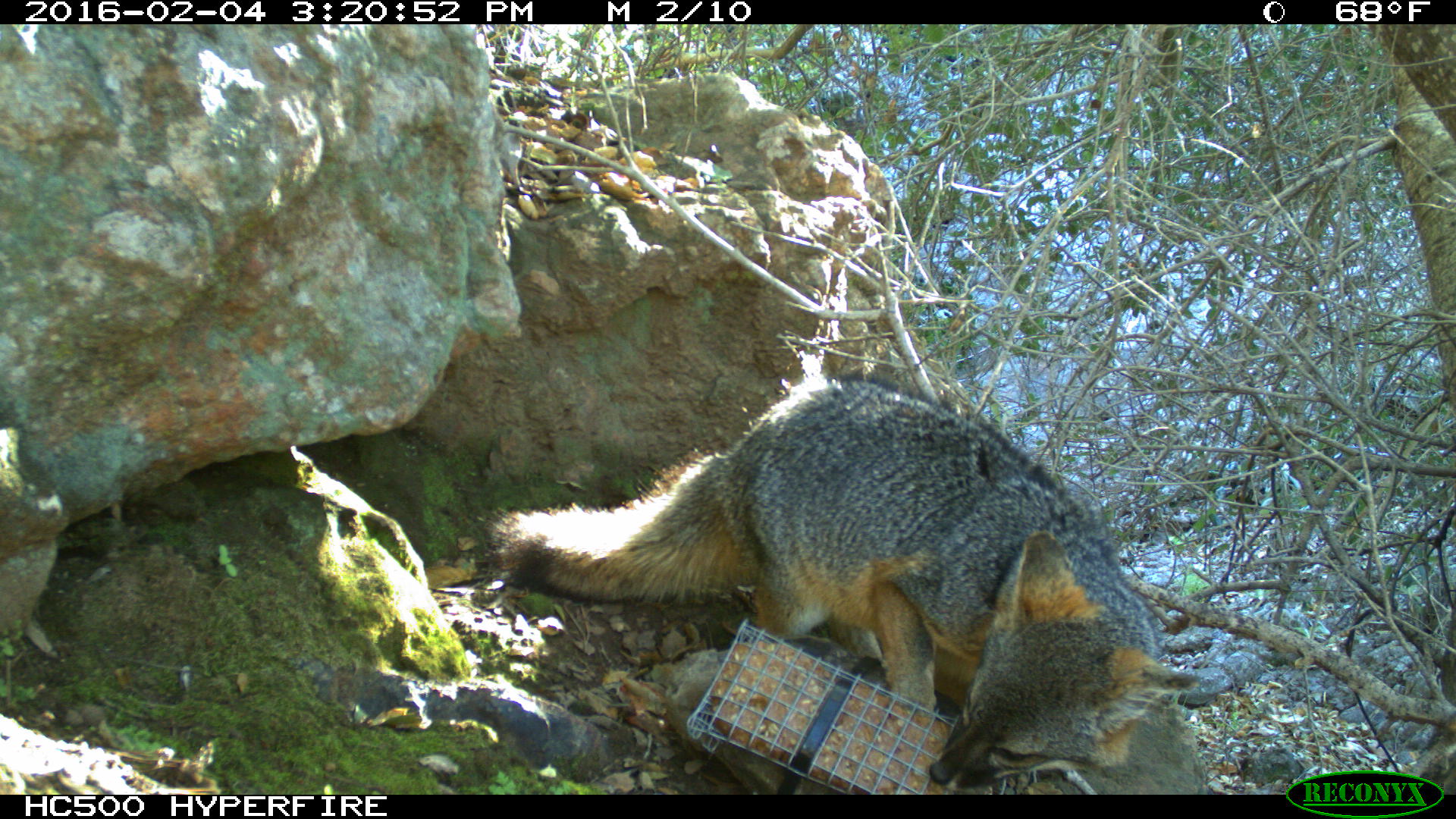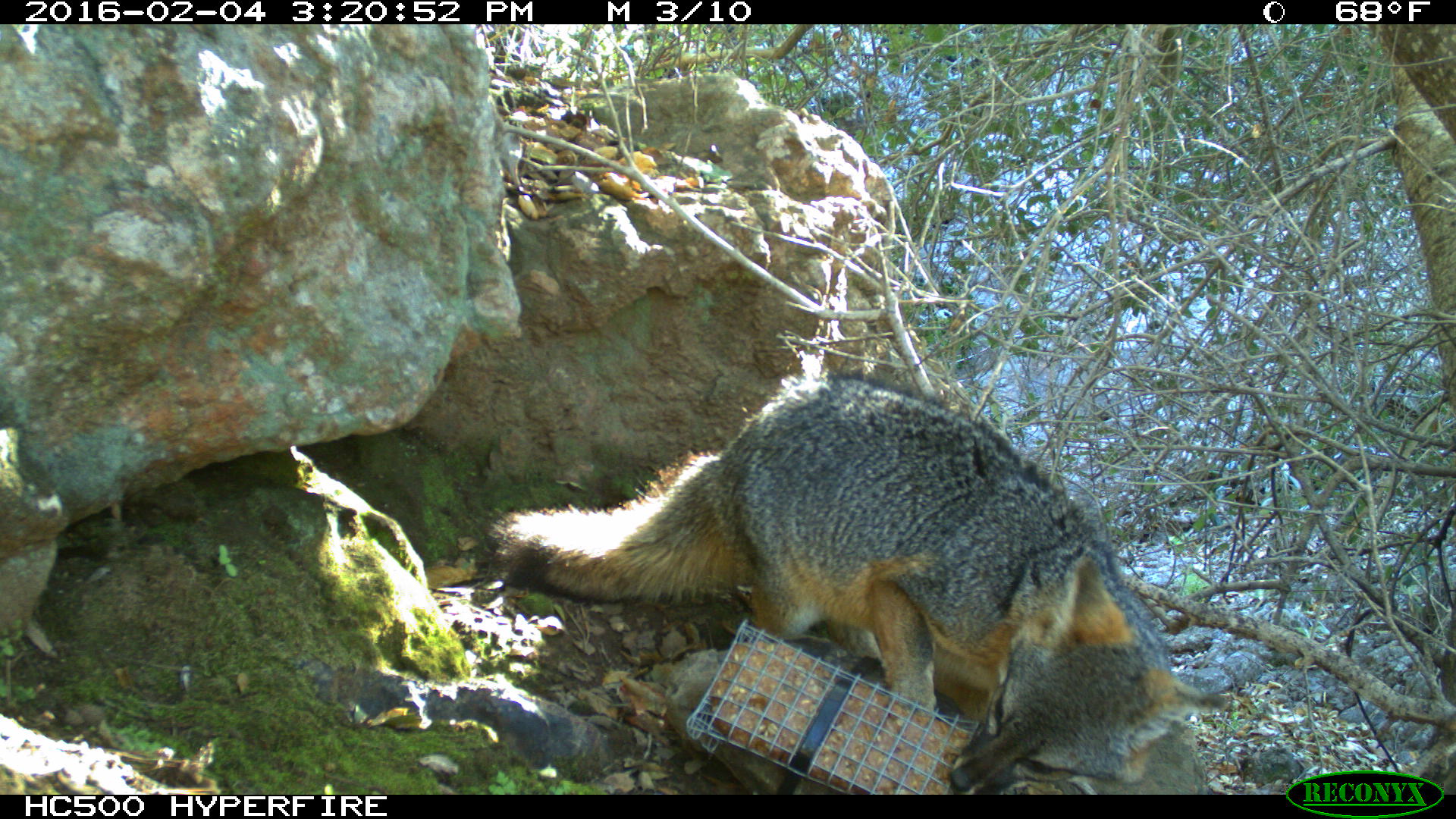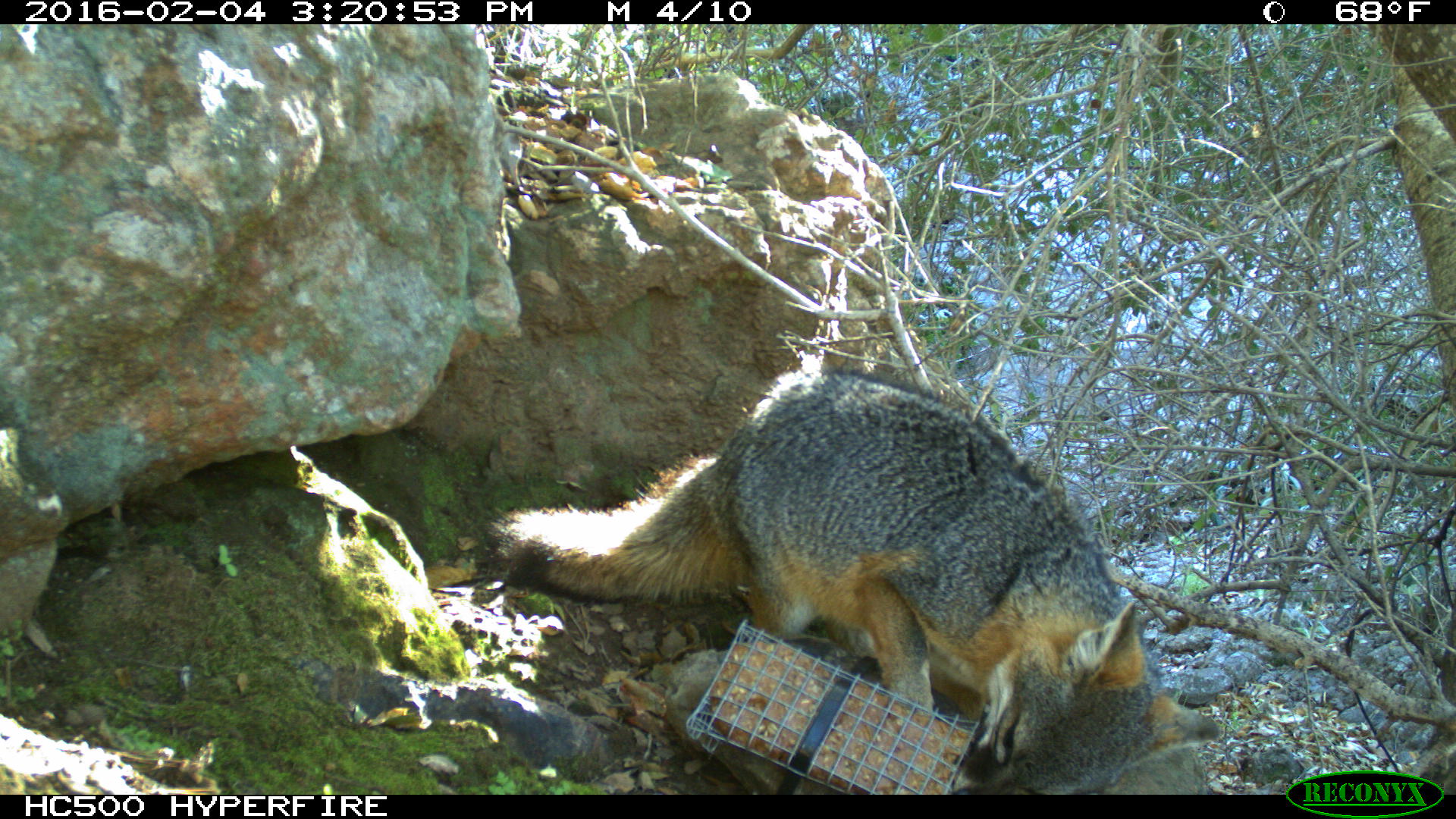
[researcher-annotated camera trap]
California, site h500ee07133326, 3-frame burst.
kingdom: Animalia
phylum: Chordata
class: Mammalia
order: Carnivora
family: Canidae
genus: Urocyon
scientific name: Urocyon littoralis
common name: island fox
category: fox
Fox (island fox) (Urocyon littoralis).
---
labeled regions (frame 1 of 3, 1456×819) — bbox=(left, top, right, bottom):
fox: bbox=(487, 372, 1200, 795)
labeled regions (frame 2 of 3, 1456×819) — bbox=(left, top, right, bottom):
fox: bbox=(487, 375, 1225, 794)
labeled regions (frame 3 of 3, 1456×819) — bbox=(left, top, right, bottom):
fox: bbox=(489, 365, 1218, 794)